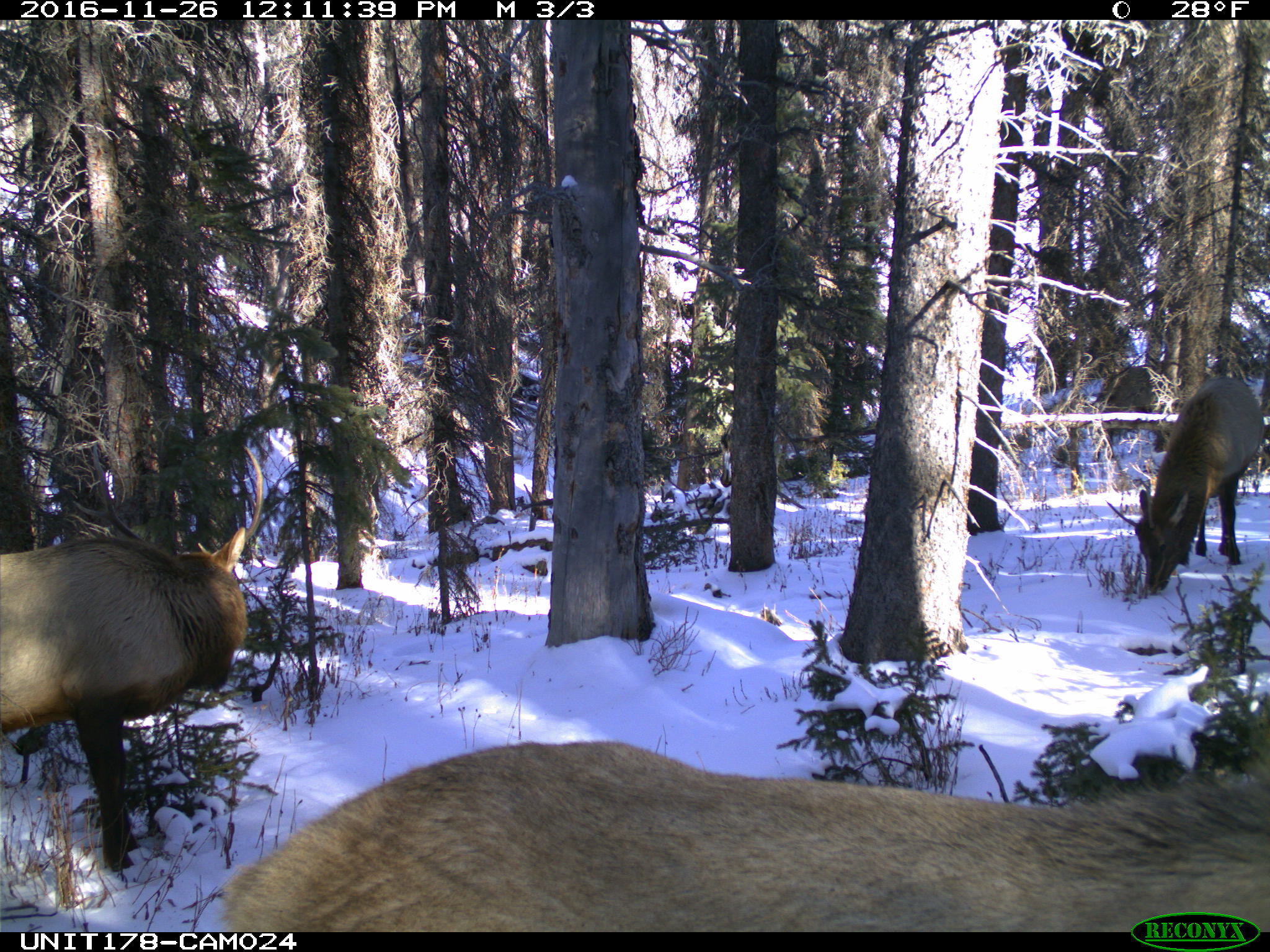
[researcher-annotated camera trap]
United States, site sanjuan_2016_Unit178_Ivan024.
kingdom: Animalia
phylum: Chordata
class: Mammalia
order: Artiodactyla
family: Cervidae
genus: Cervus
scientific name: Cervus elaphus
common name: red deer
Cervus elaphus (red deer).